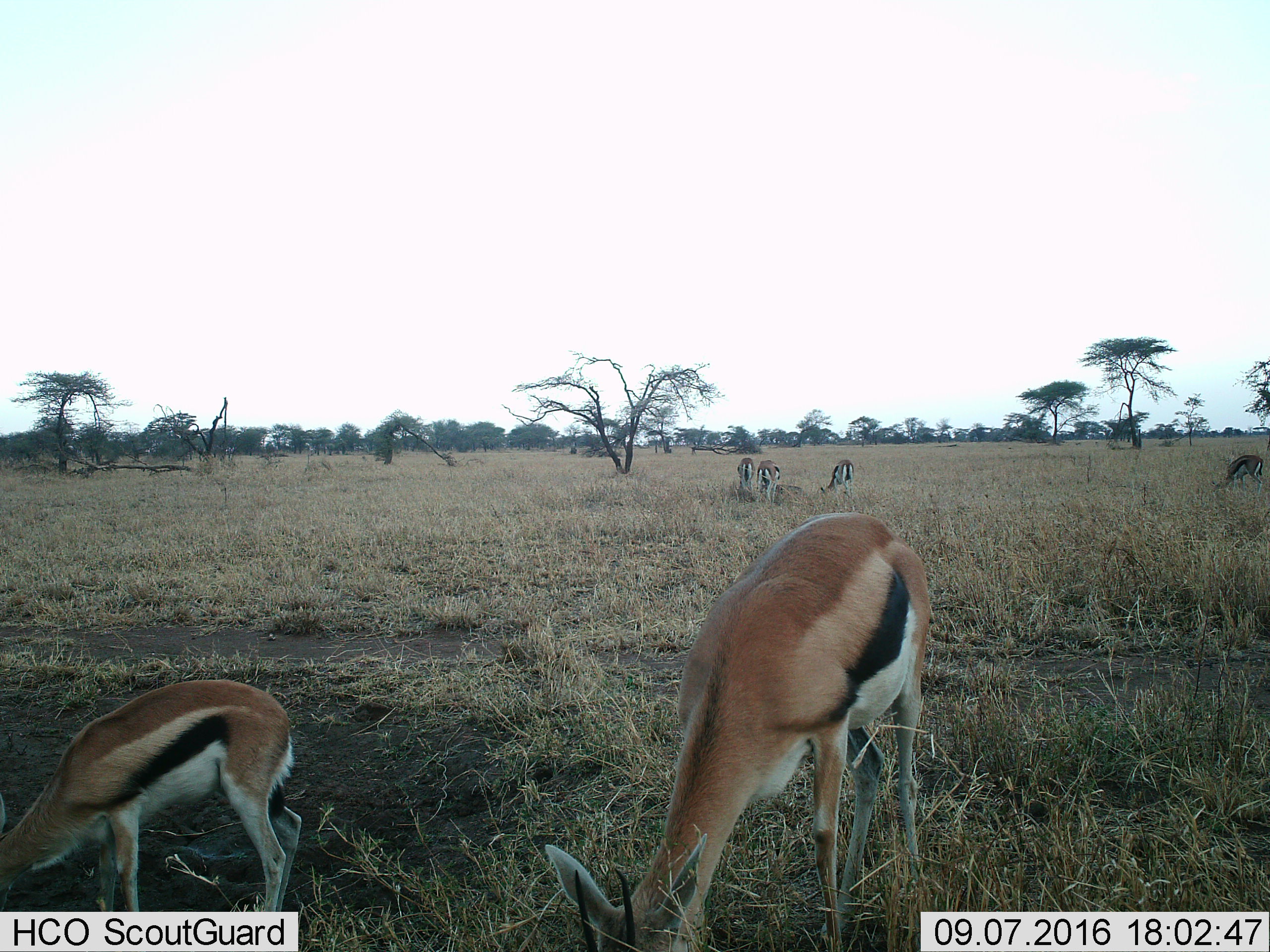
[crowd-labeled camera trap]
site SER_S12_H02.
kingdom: Animalia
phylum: Chordata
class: Mammalia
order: Artiodactyla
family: Bovidae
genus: Eudorcas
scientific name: Eudorcas thomsonii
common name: thomson's gazelle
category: gazellethomsons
Gazellethomsons (thomson's gazelle) (Eudorcas thomsonii), count 6. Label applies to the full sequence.